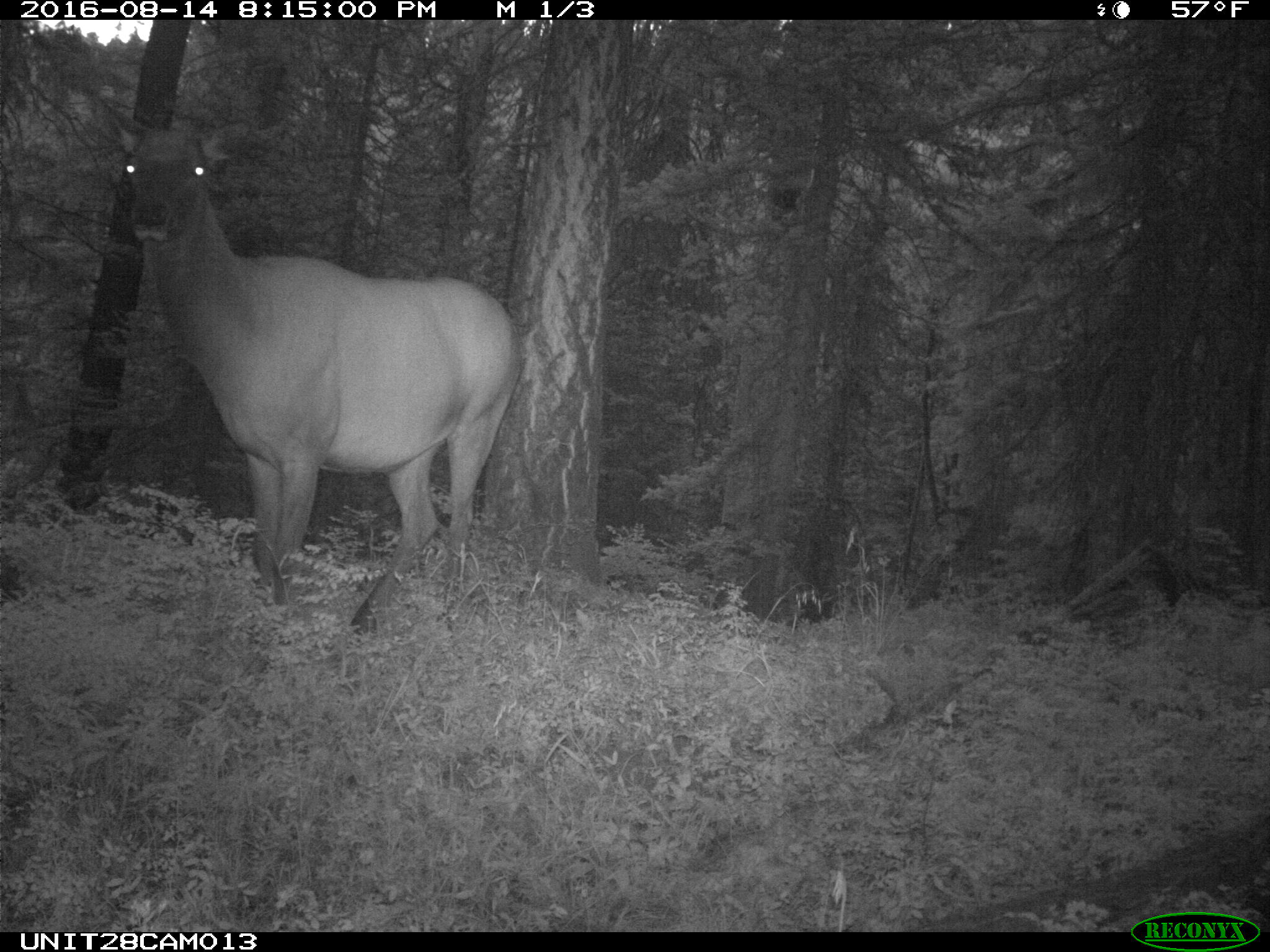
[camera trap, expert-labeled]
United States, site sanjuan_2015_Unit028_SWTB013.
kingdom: Animalia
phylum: Chordata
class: Mammalia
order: Artiodactyla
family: Cervidae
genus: Cervus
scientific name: Cervus elaphus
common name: red deer